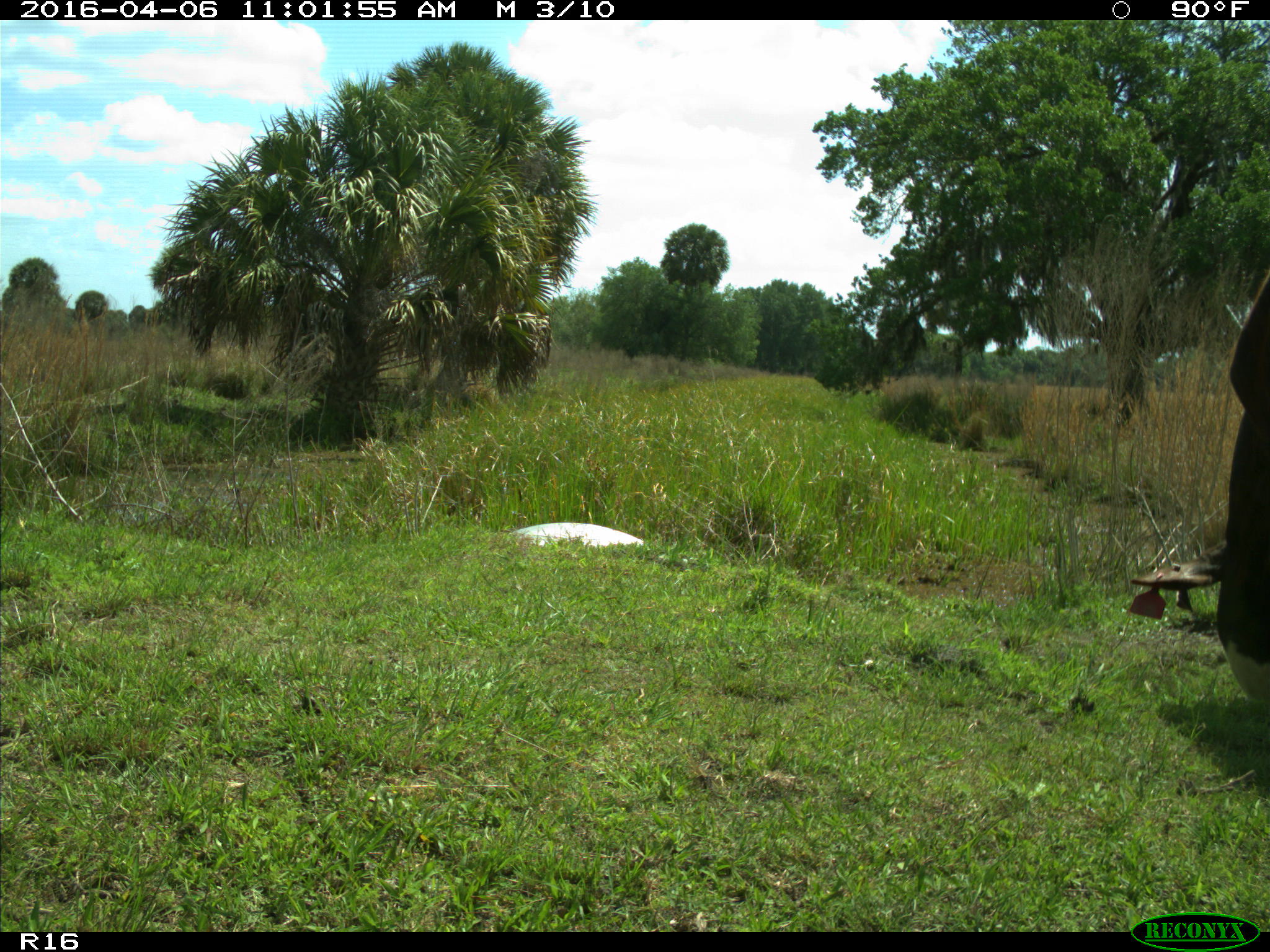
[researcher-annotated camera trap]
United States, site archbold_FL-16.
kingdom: Animalia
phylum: Chordata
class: Mammalia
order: Artiodactyla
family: Bovidae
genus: Bos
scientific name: Bos taurus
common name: domestic cow